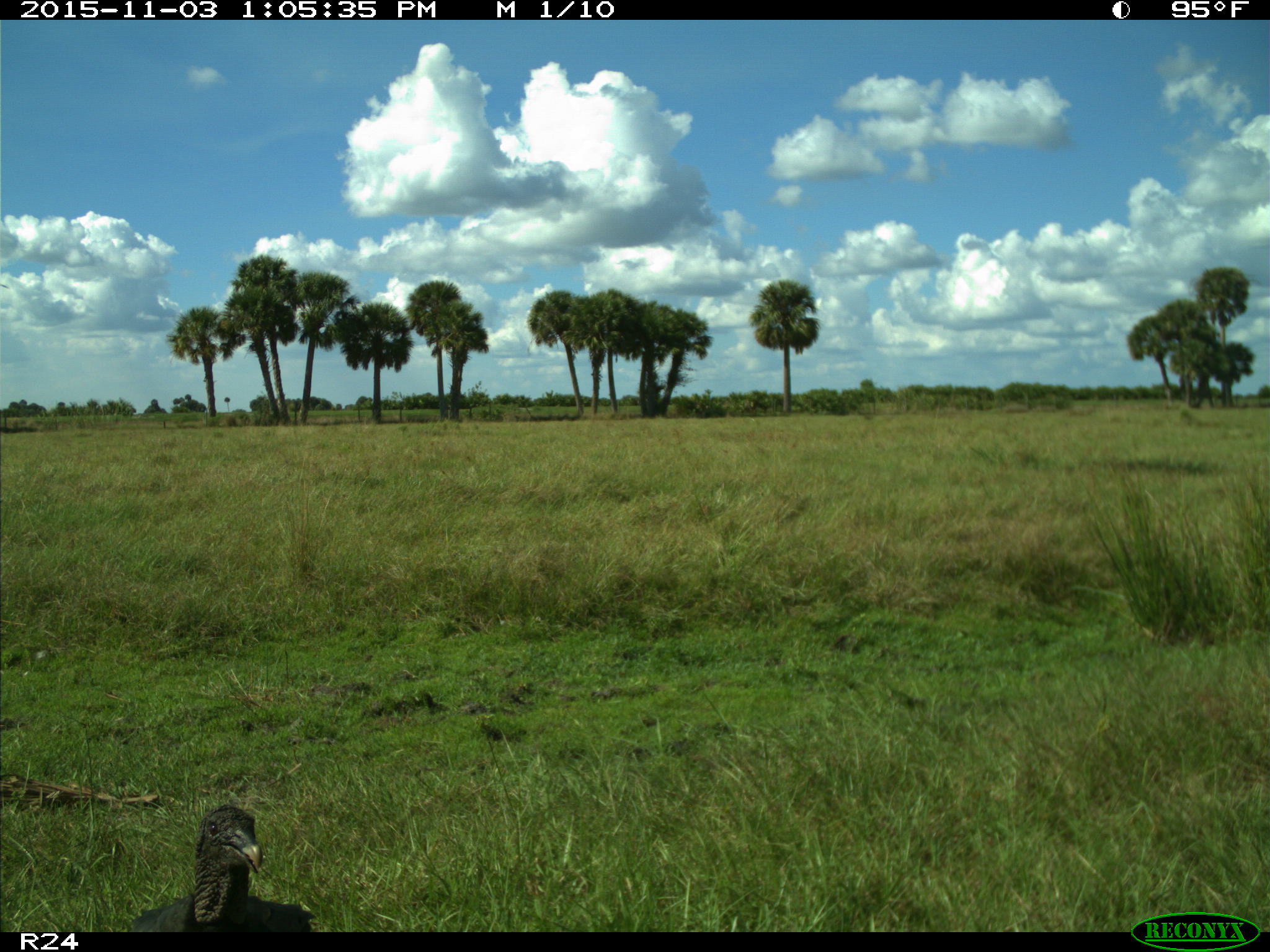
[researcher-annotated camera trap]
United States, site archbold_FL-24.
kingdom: Animalia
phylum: Chordata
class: Aves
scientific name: Aves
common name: birds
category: unidentified bird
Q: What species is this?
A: Unidentified bird (birds) (Aves).